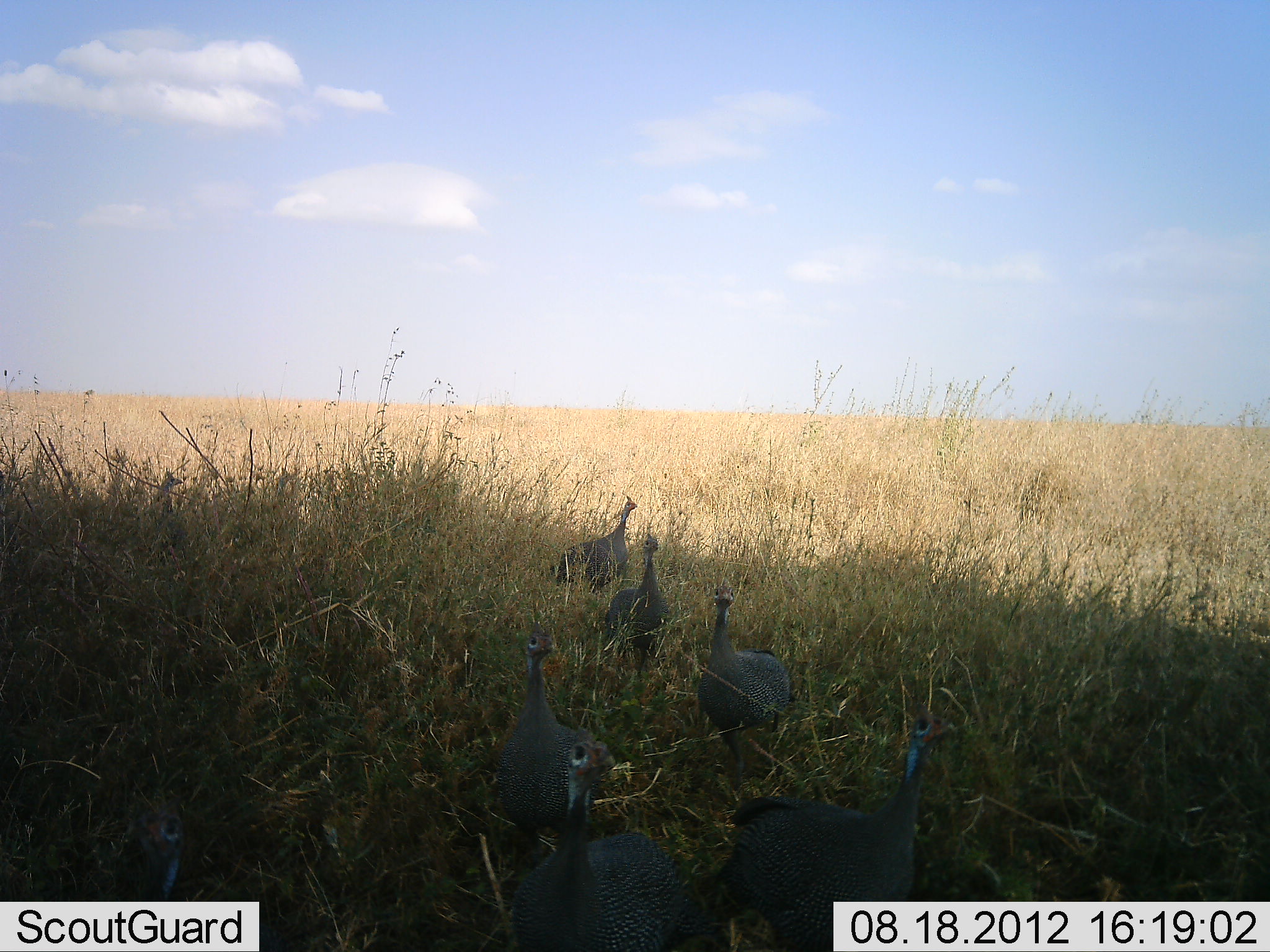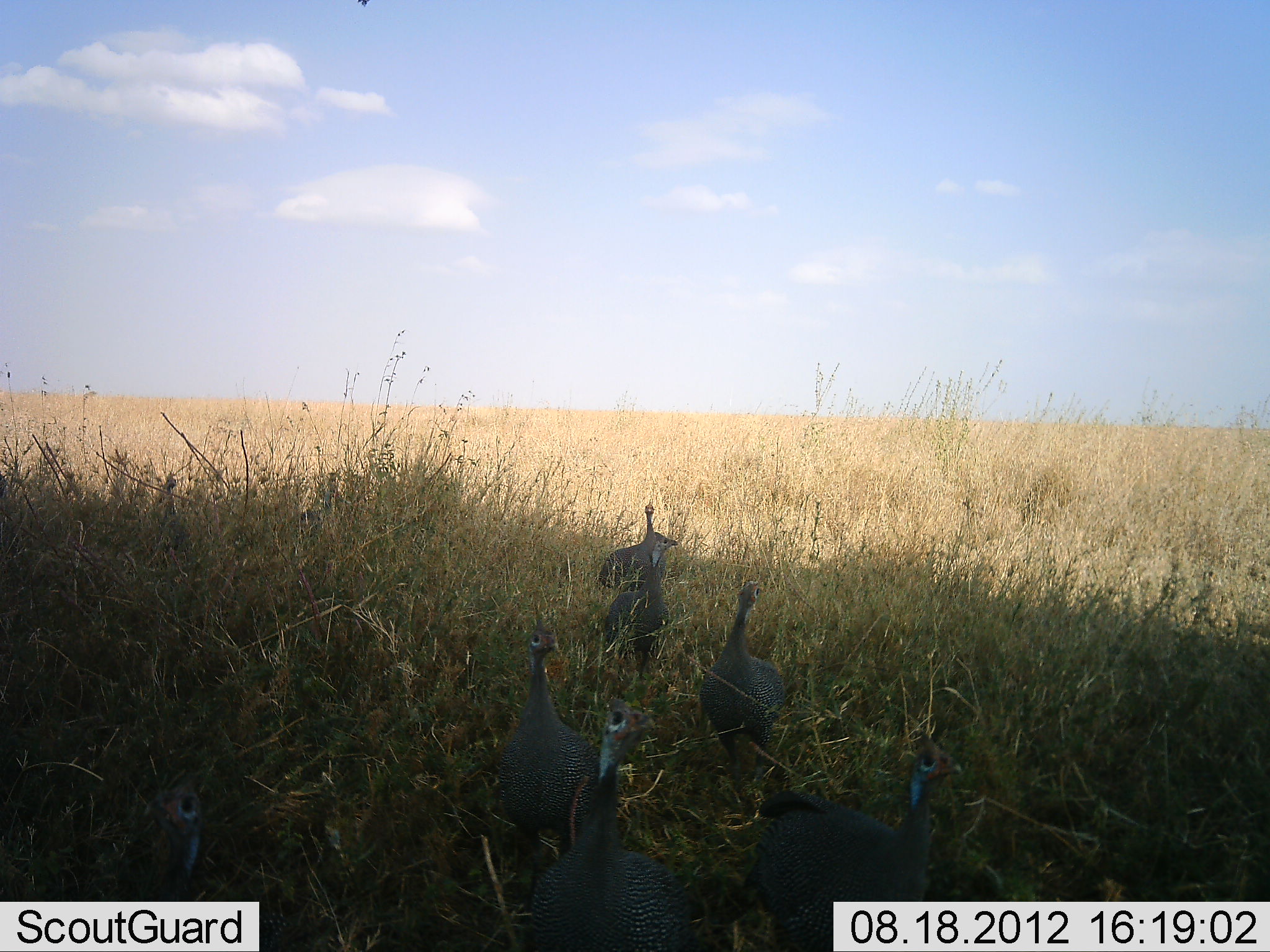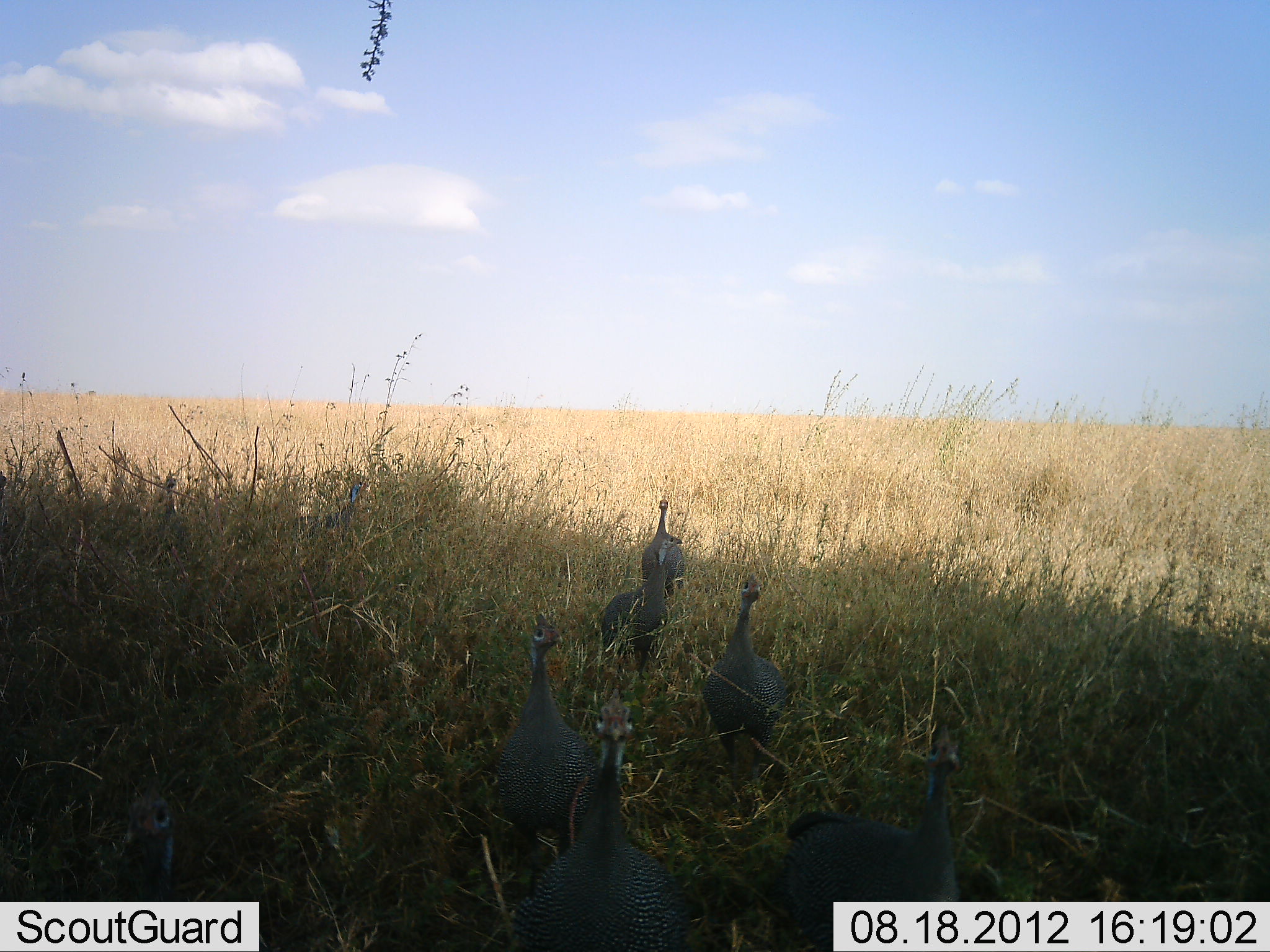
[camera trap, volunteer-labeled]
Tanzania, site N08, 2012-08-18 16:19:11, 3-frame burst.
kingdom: Animalia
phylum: Chordata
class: Aves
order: Galliformes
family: Numididae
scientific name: Numididae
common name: guinea fowl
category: guineafowl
Guineafowl (guinea fowl) (Numididae), count 7. Behavior (volunteer vote fractions): standing 70%, resting 0%, moving 40%, interacting 10%. Young present (vote fraction): 0%. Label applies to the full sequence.